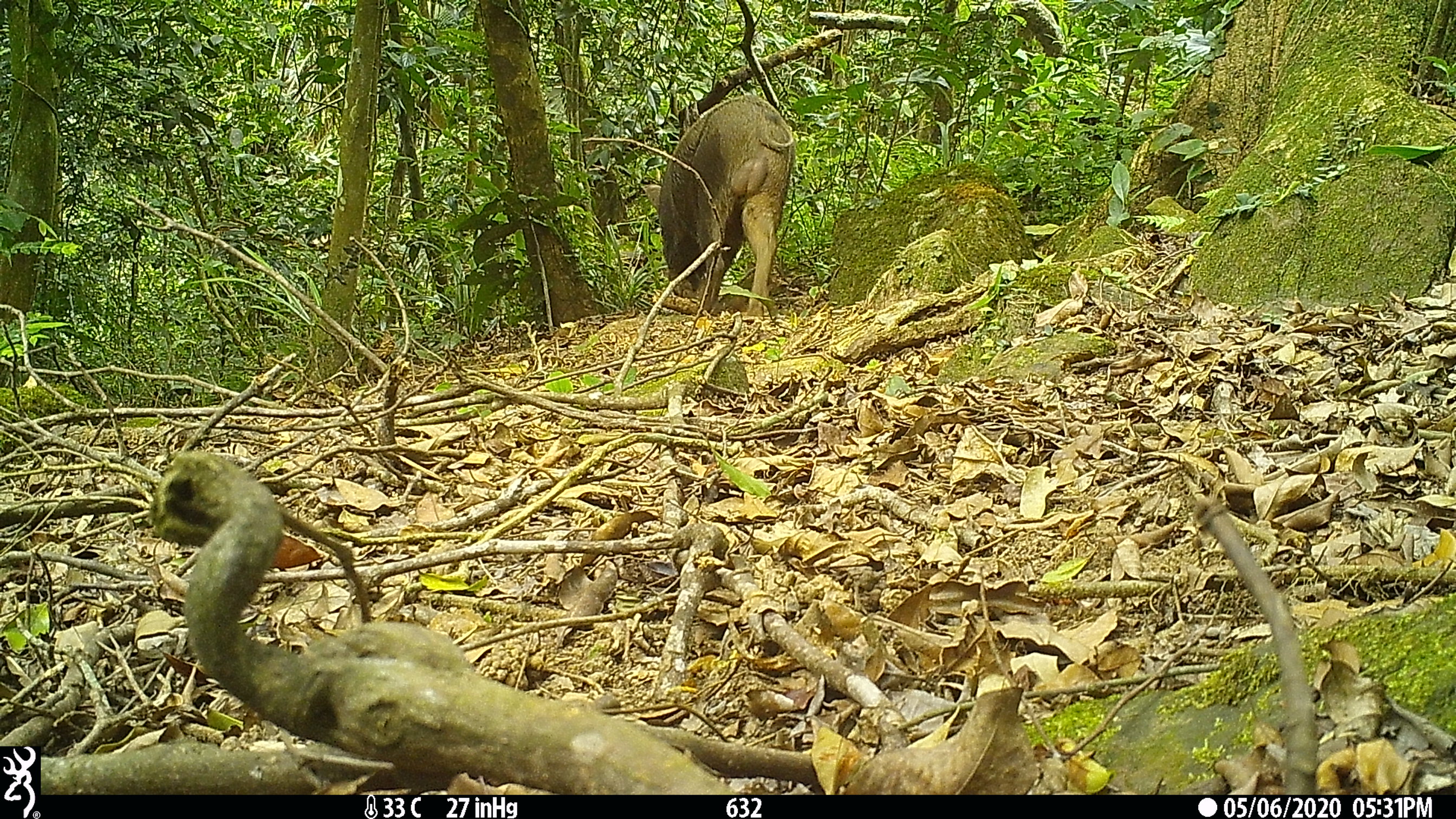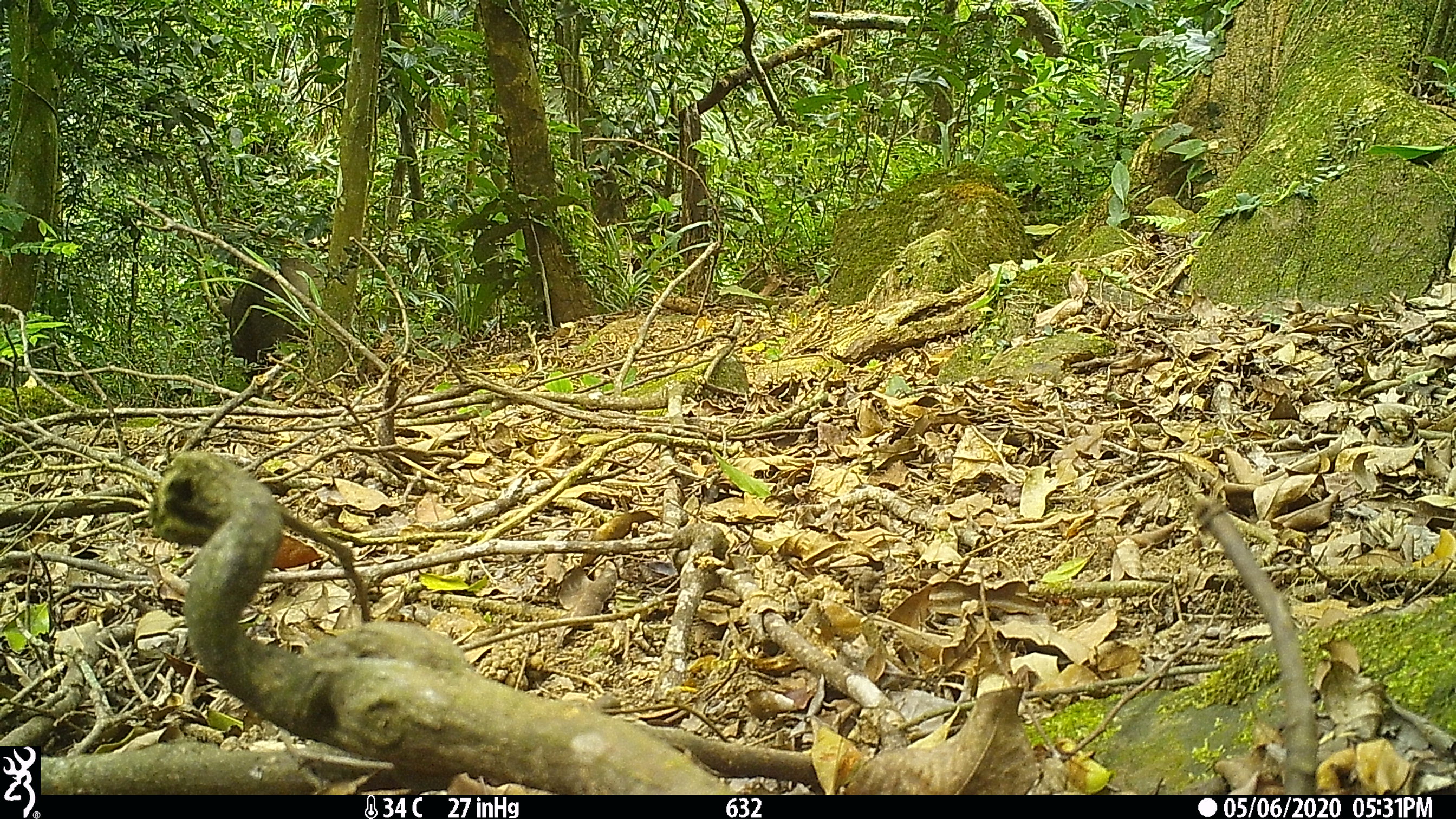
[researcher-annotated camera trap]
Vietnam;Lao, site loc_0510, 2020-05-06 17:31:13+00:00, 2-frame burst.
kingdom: Animalia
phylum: Chordata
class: Mammalia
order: Artiodactyla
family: Suidae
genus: Sus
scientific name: Sus scrofa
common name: eurasian wild pig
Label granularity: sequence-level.